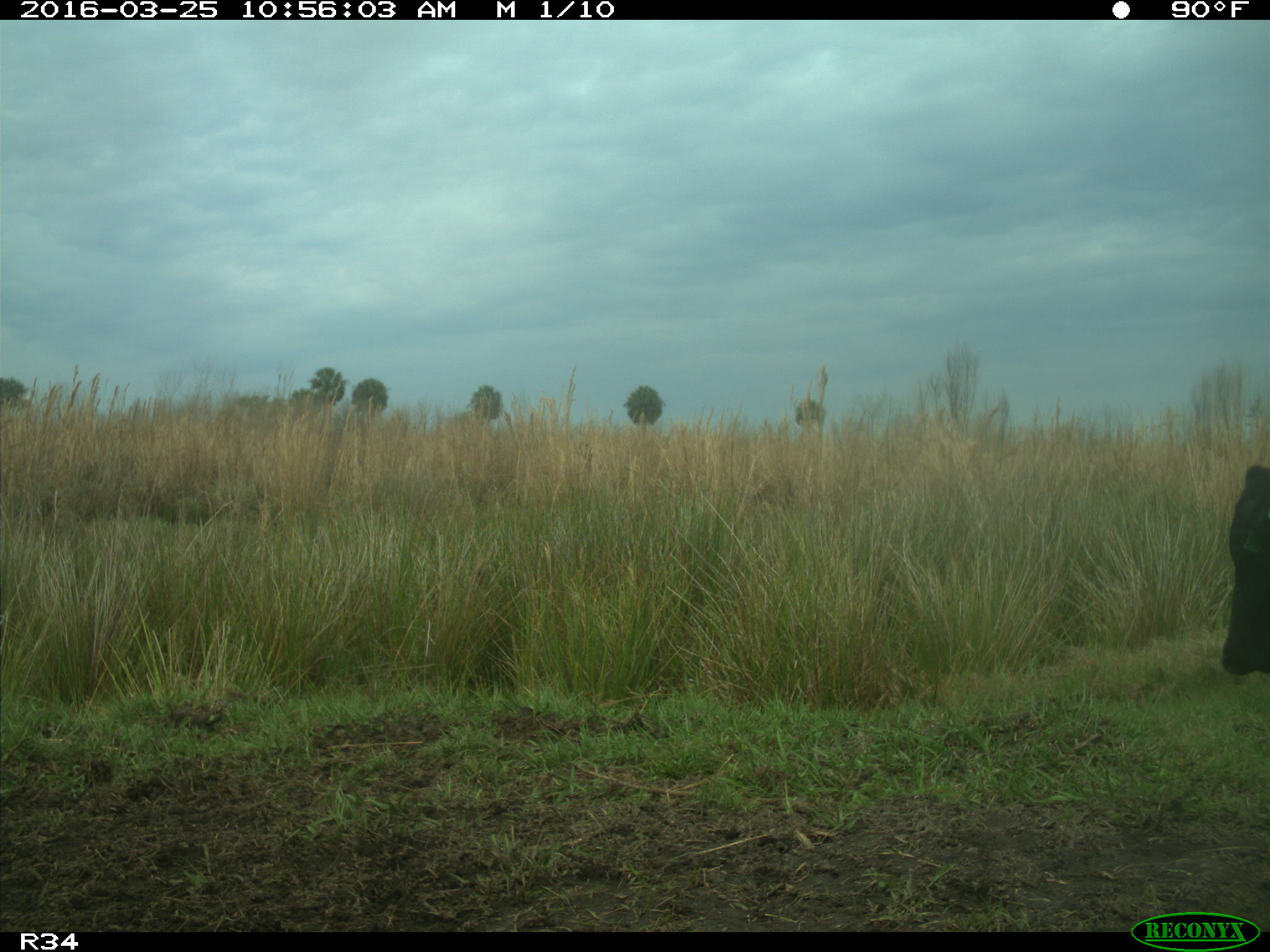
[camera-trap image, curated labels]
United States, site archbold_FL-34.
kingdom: Animalia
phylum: Chordata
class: Mammalia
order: Artiodactyla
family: Bovidae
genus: Bos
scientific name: Bos taurus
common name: domestic cow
Bos taurus (domestic cow).